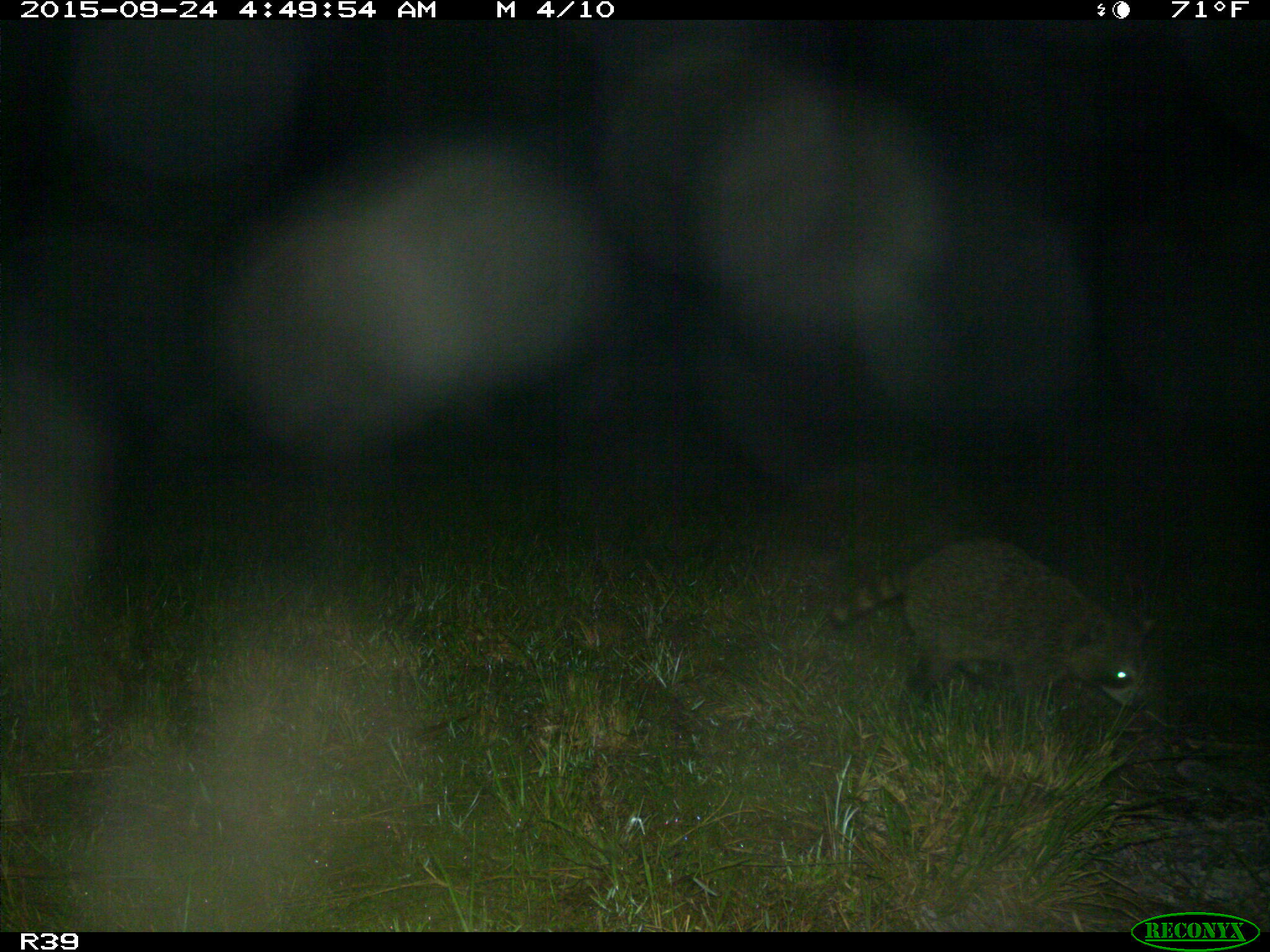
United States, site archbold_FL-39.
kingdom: Animalia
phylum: Chordata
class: Mammalia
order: Carnivora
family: Procyonidae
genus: Procyon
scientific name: Procyon lotor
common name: common raccoon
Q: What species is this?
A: Procyon lotor (common raccoon).